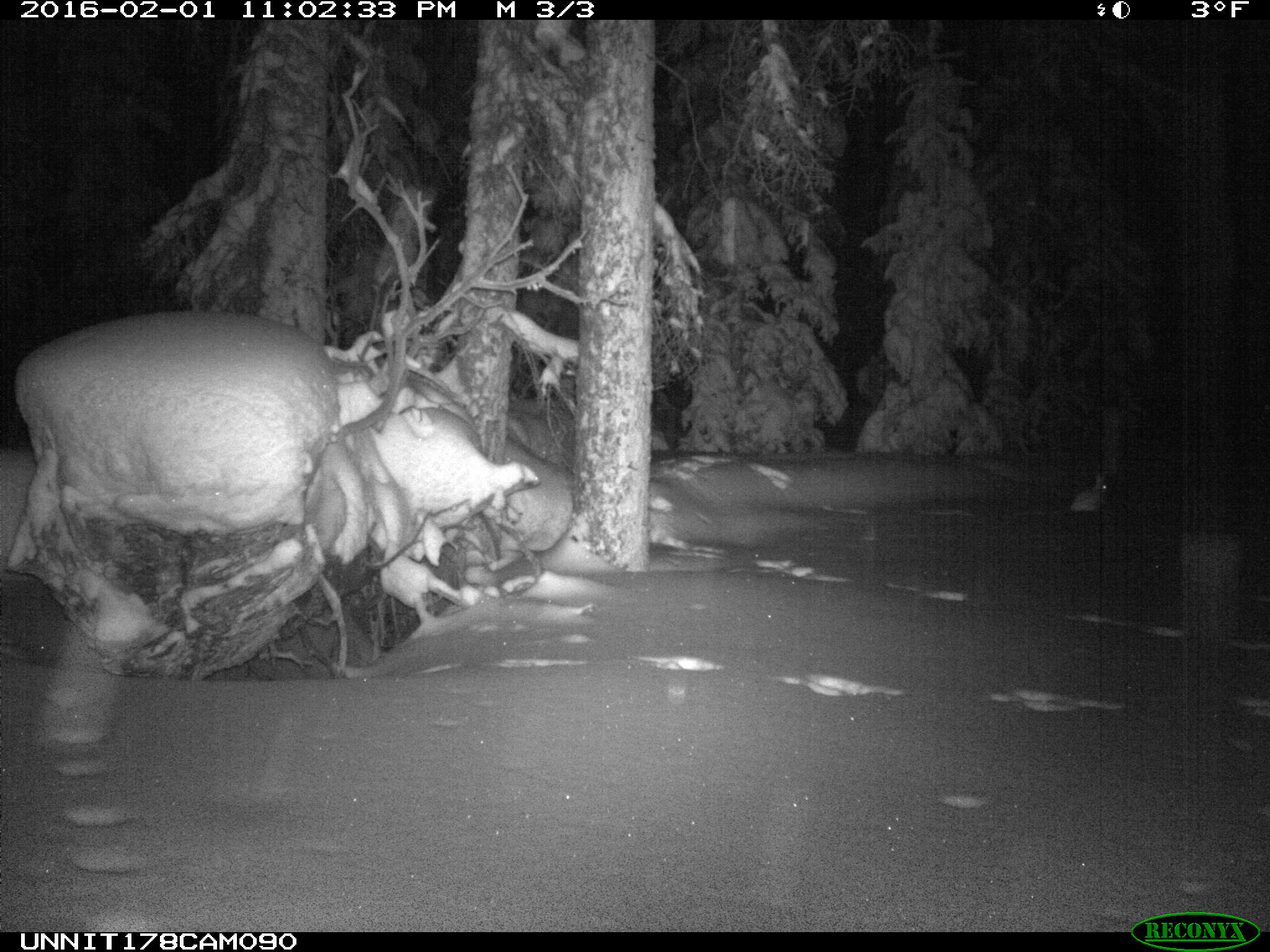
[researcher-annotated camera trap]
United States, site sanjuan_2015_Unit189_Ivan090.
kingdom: Animalia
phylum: Chordata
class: Mammalia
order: Lagomorpha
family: Leporidae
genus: Lepus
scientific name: Lepus americanus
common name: snowshoe hare